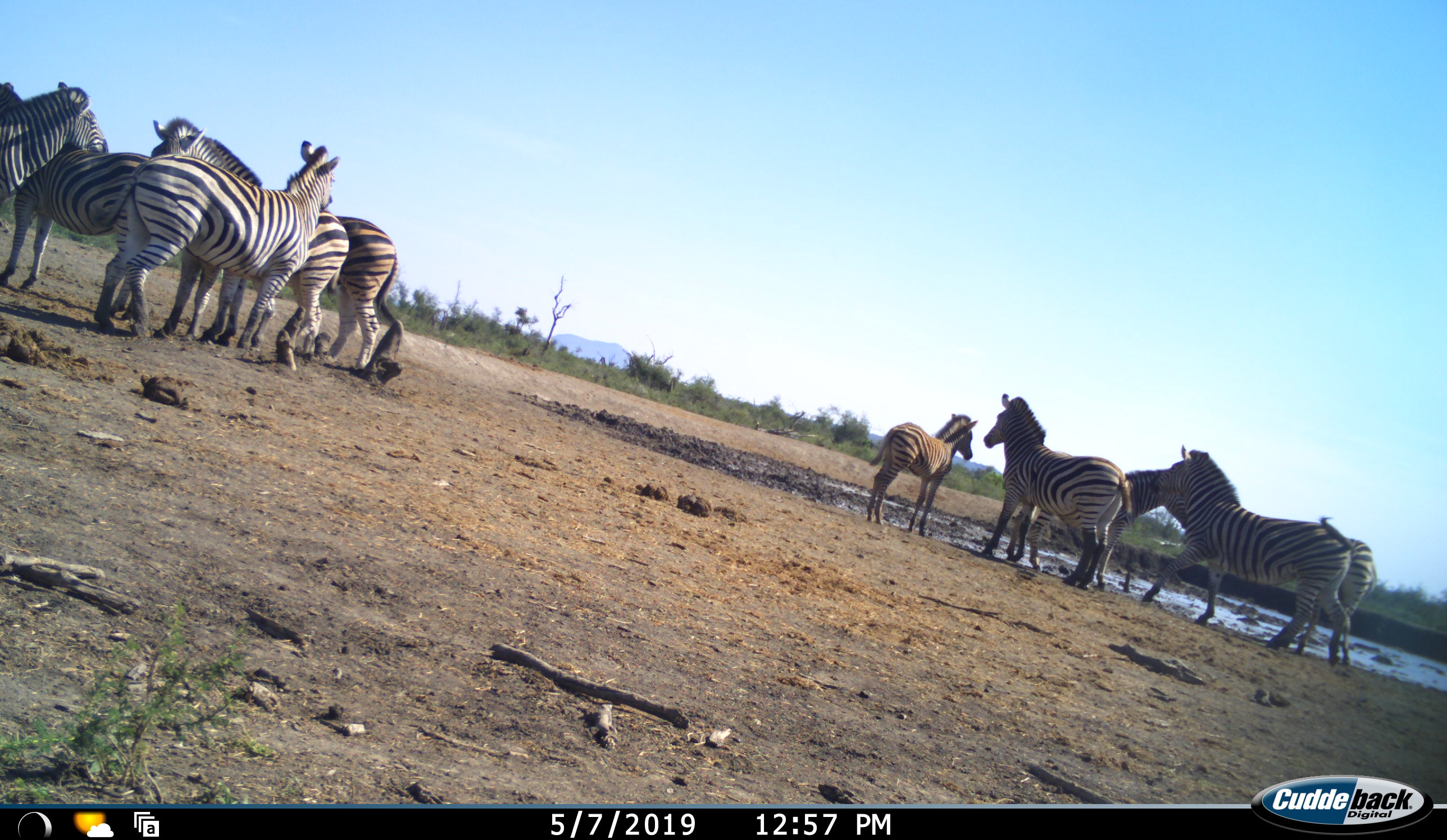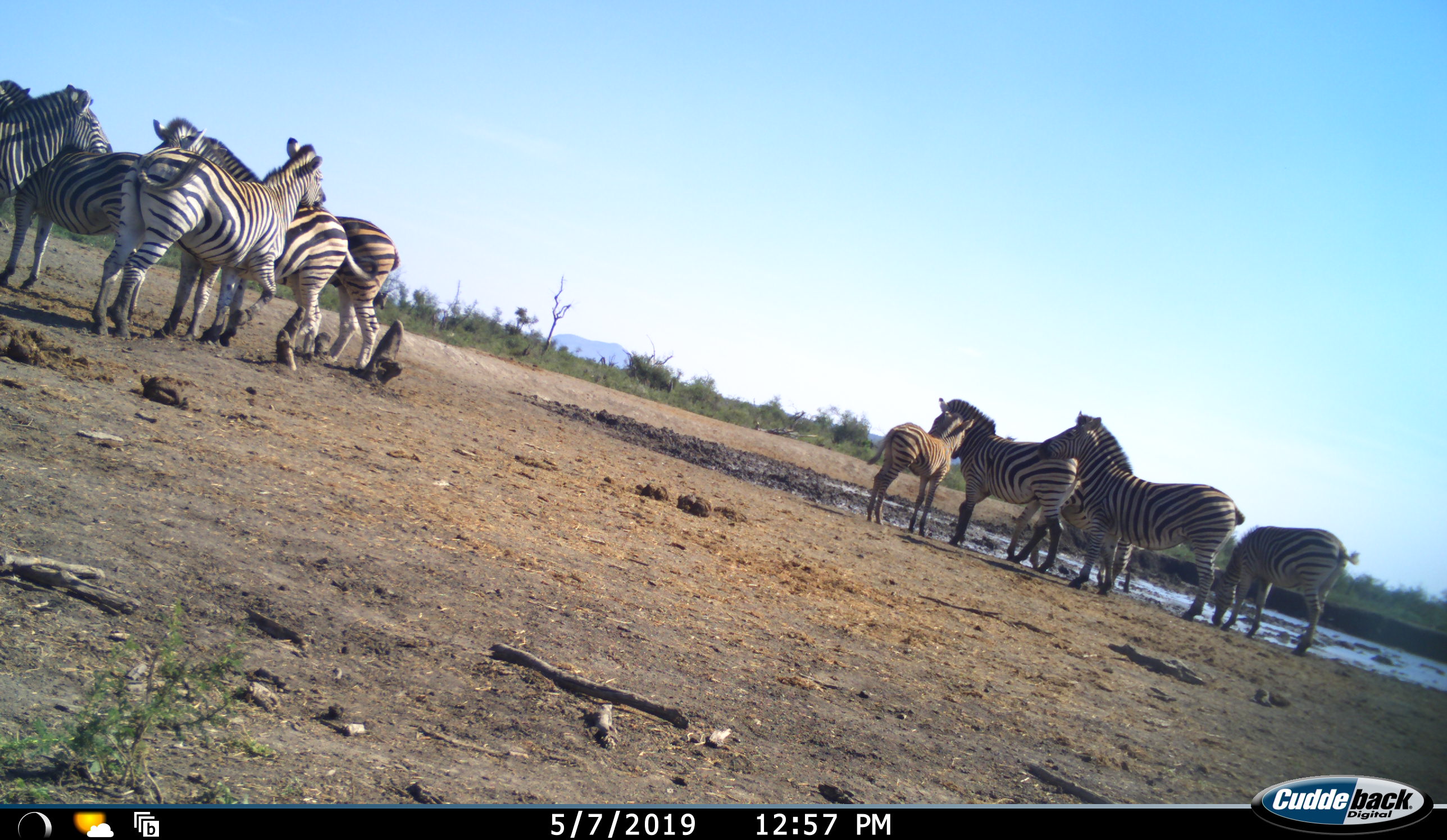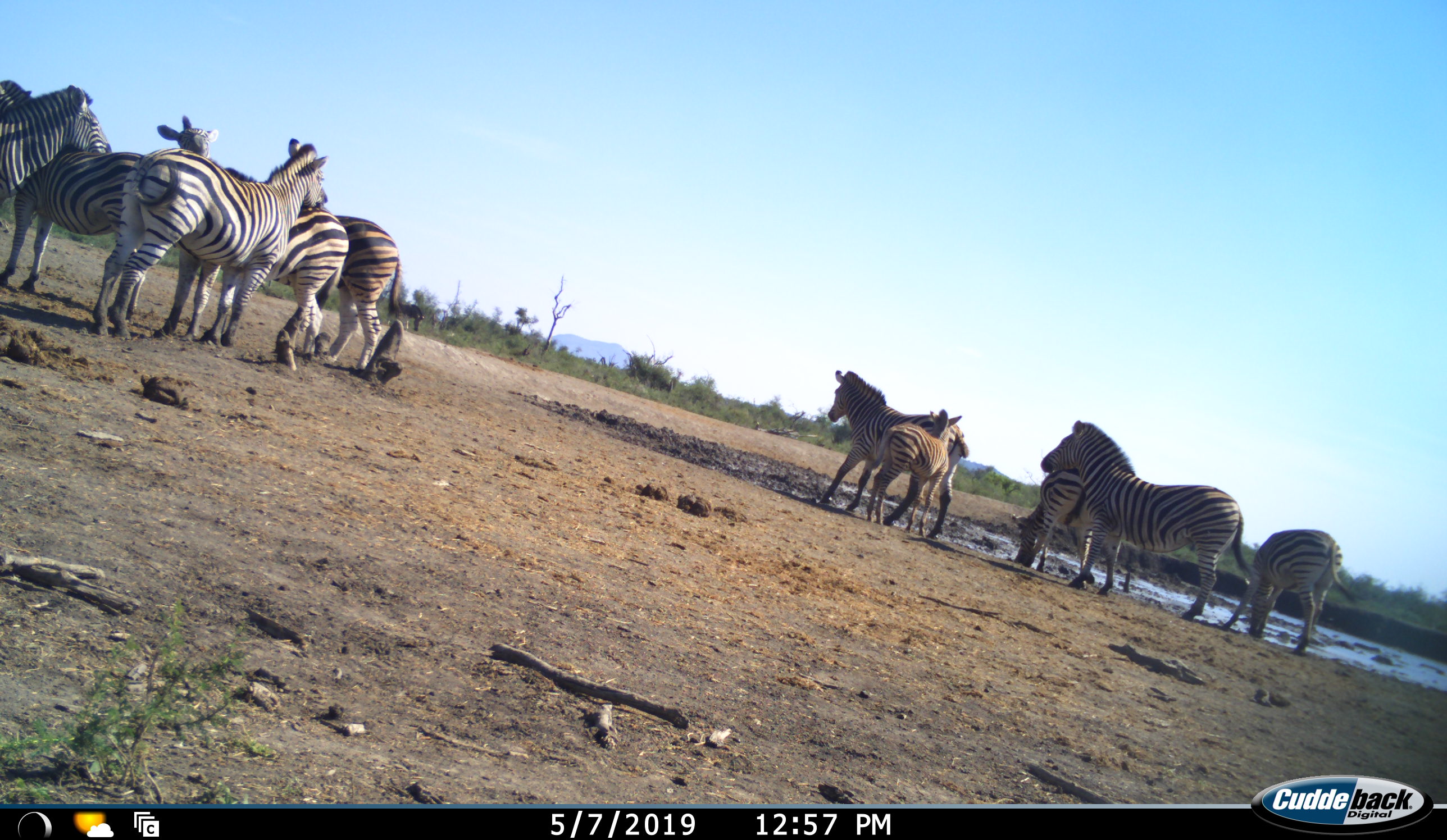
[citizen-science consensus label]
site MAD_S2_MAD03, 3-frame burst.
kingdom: Animalia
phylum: Chordata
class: Mammalia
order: Perissodactyla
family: Equidae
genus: Equus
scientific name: Equus quagga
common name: plains zebra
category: zebraplains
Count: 10.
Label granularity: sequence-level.